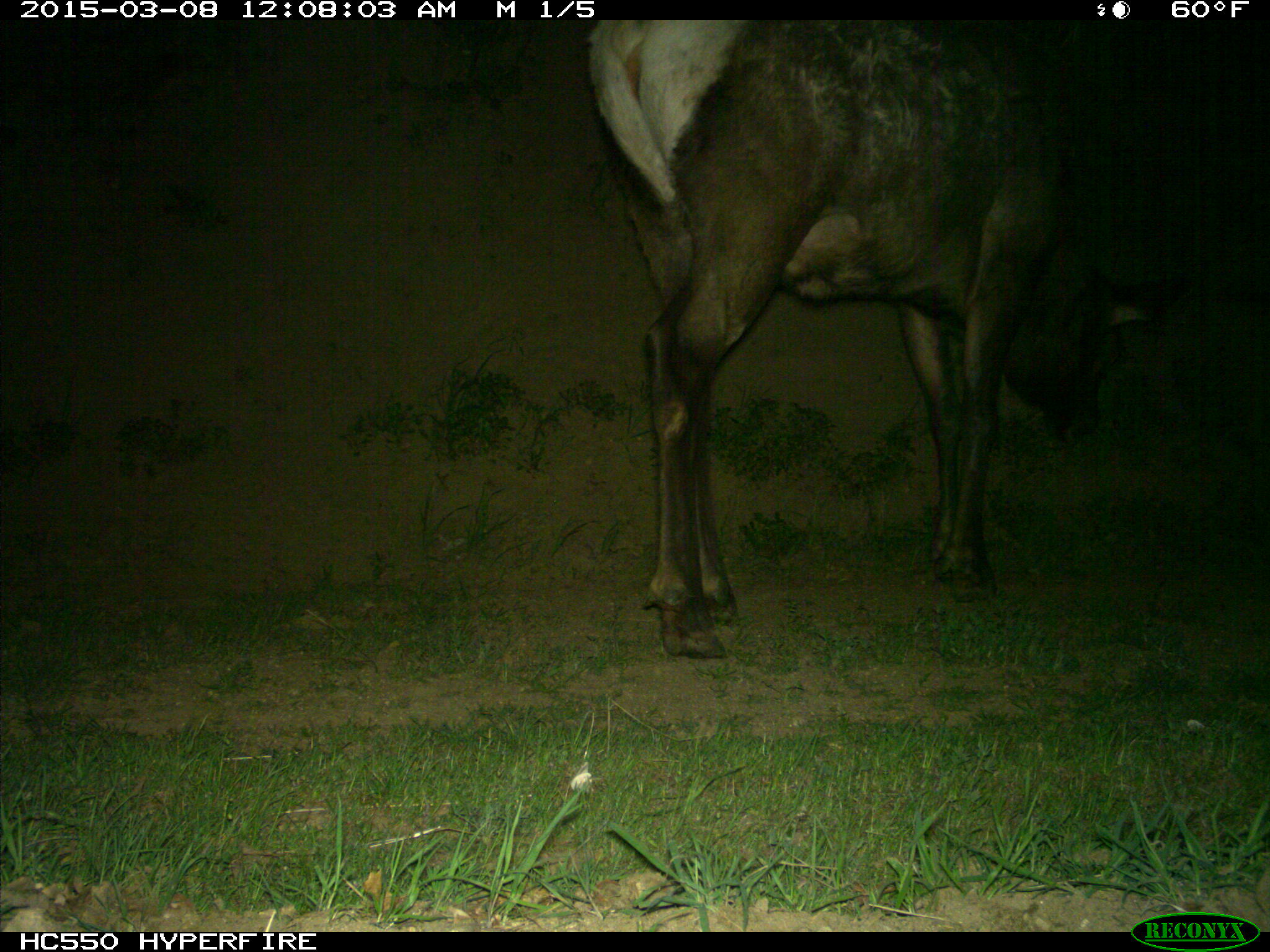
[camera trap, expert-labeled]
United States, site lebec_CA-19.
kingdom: Animalia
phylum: Chordata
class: Mammalia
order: Artiodactyla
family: Cervidae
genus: Cervus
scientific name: Cervus canadensis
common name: elk